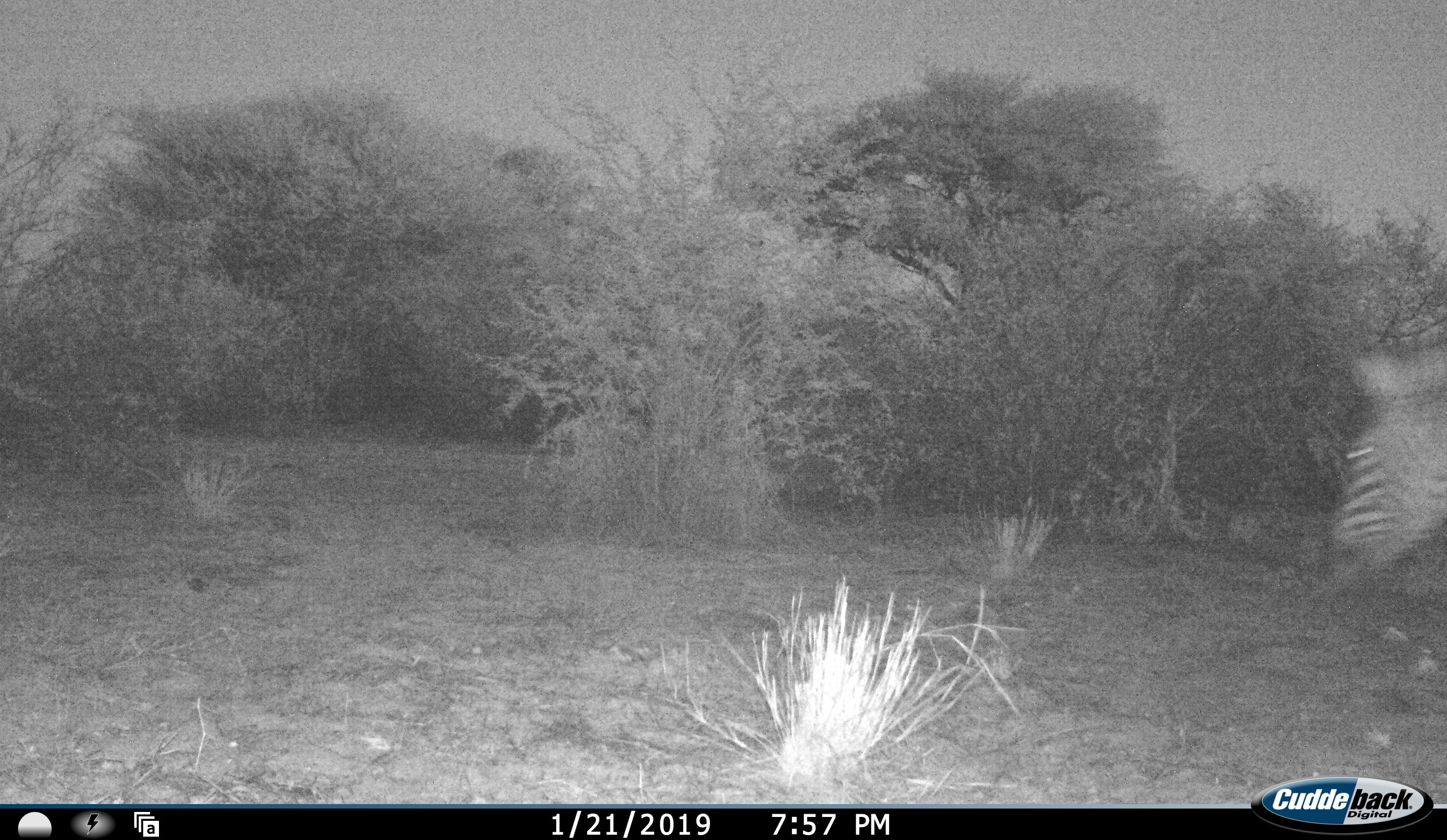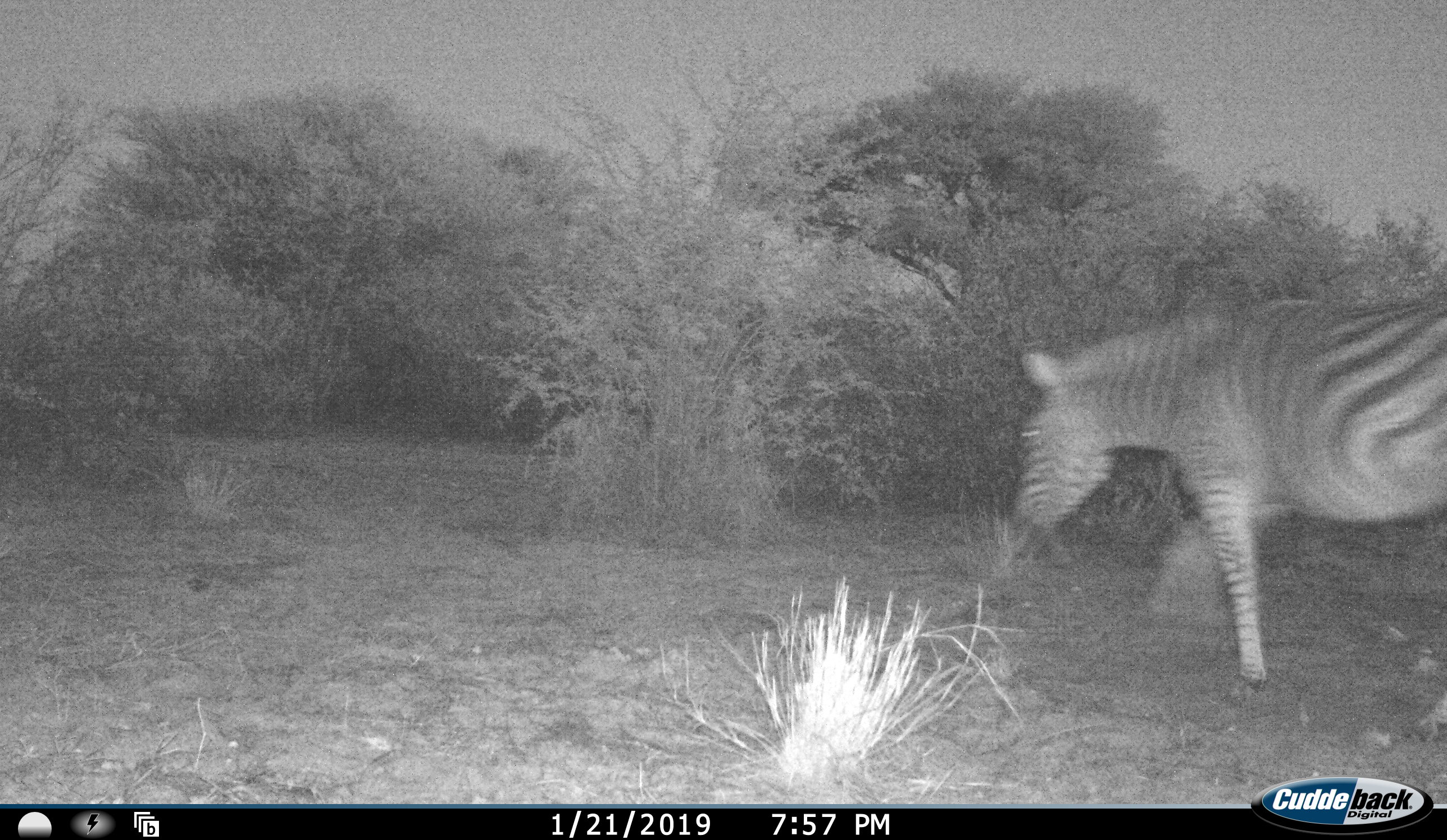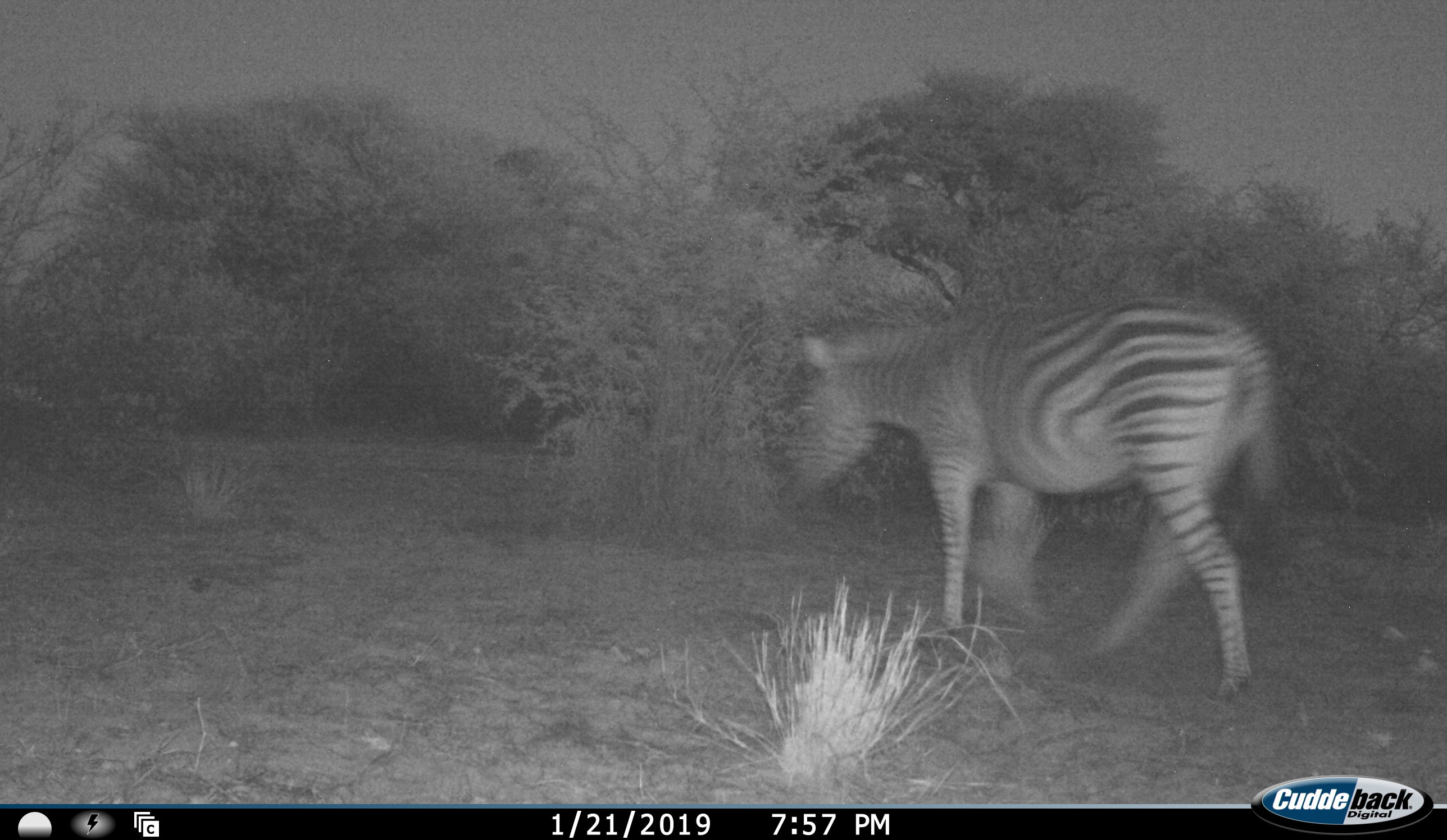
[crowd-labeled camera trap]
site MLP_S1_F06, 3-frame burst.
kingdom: Animalia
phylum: Chordata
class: Mammalia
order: Perissodactyla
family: Equidae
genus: Equus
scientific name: Equus quagga burchellii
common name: burchell's zebra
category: zebraburchells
Zebraburchells (burchell's zebra) (Equus quagga burchellii), count 1. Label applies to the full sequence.